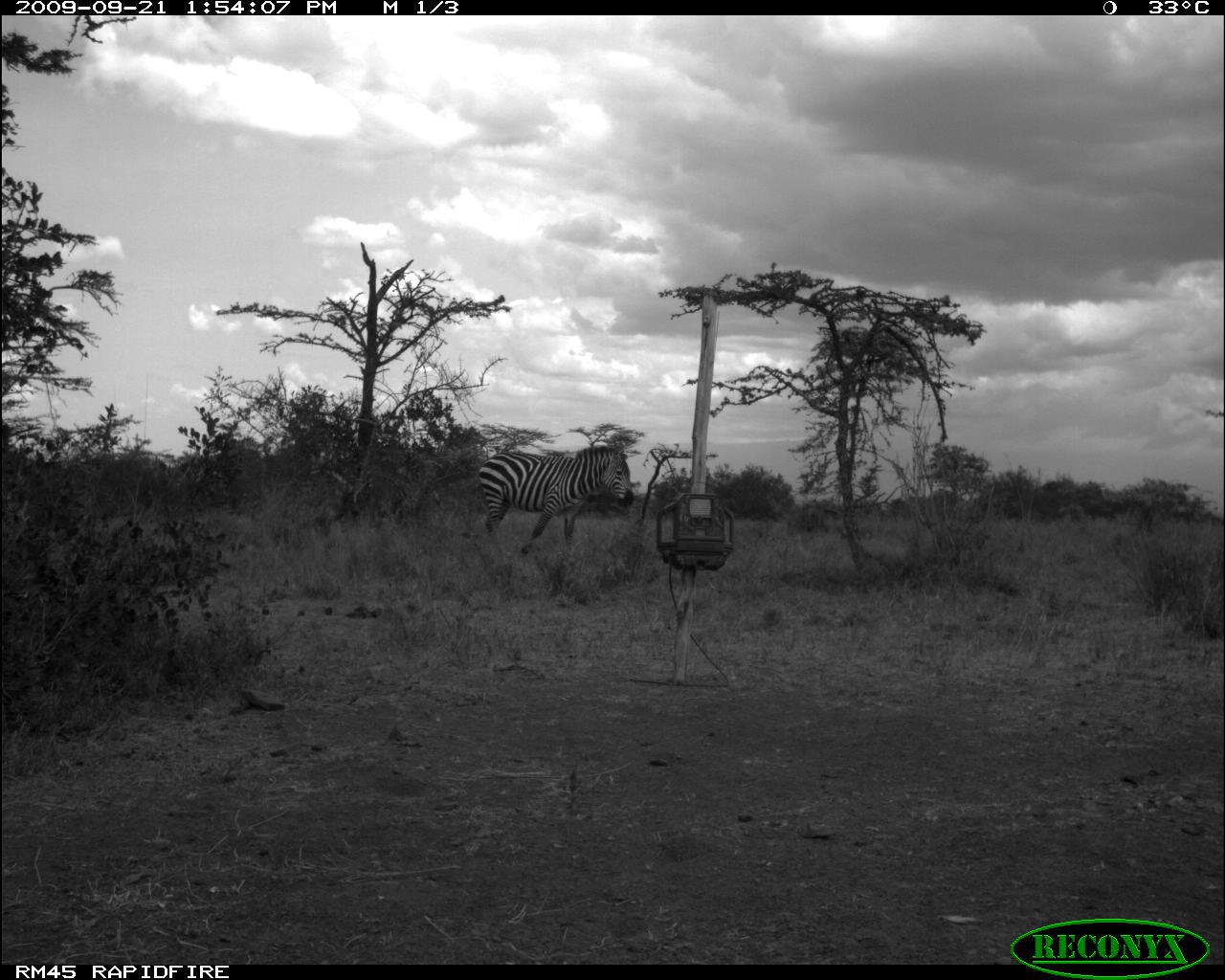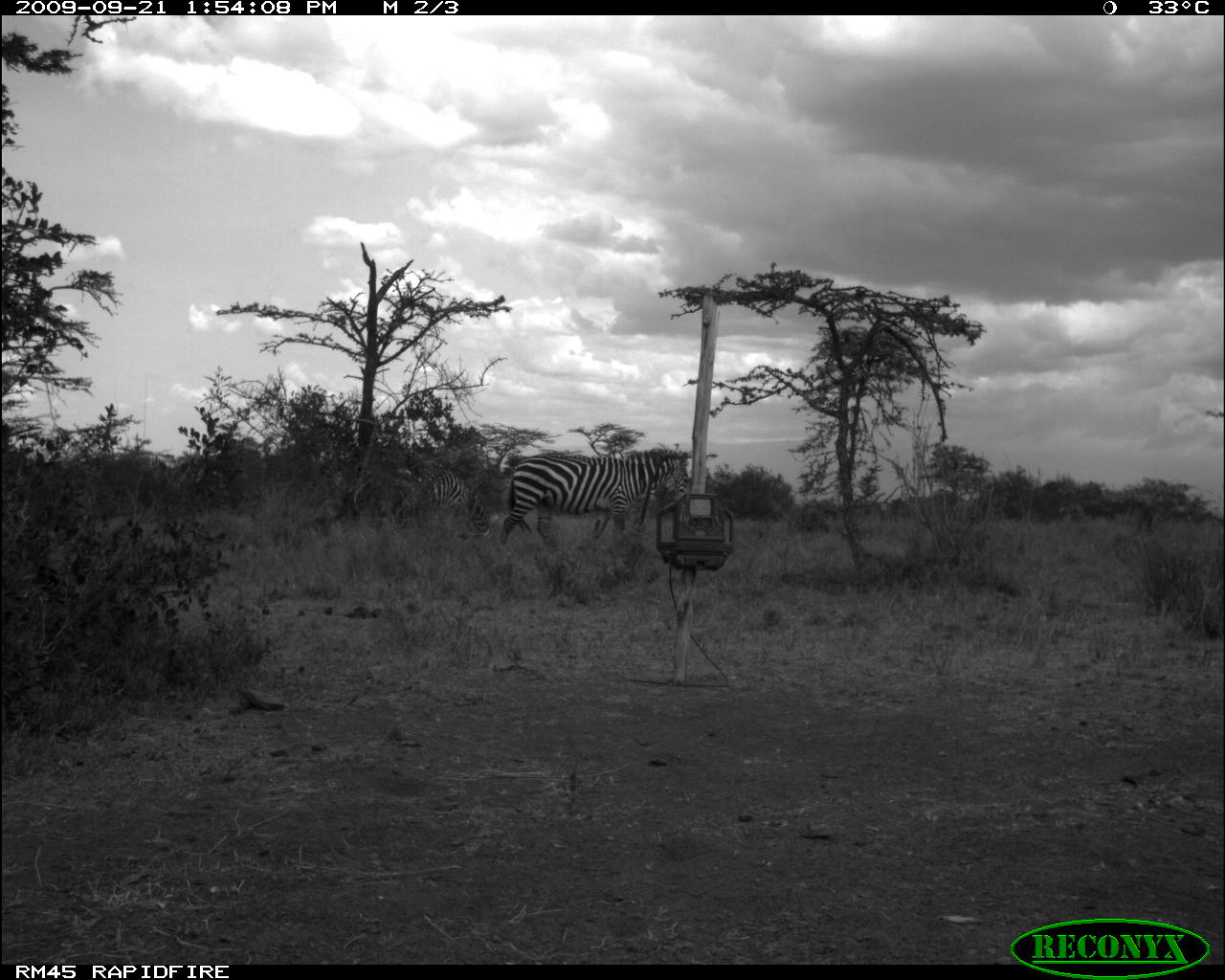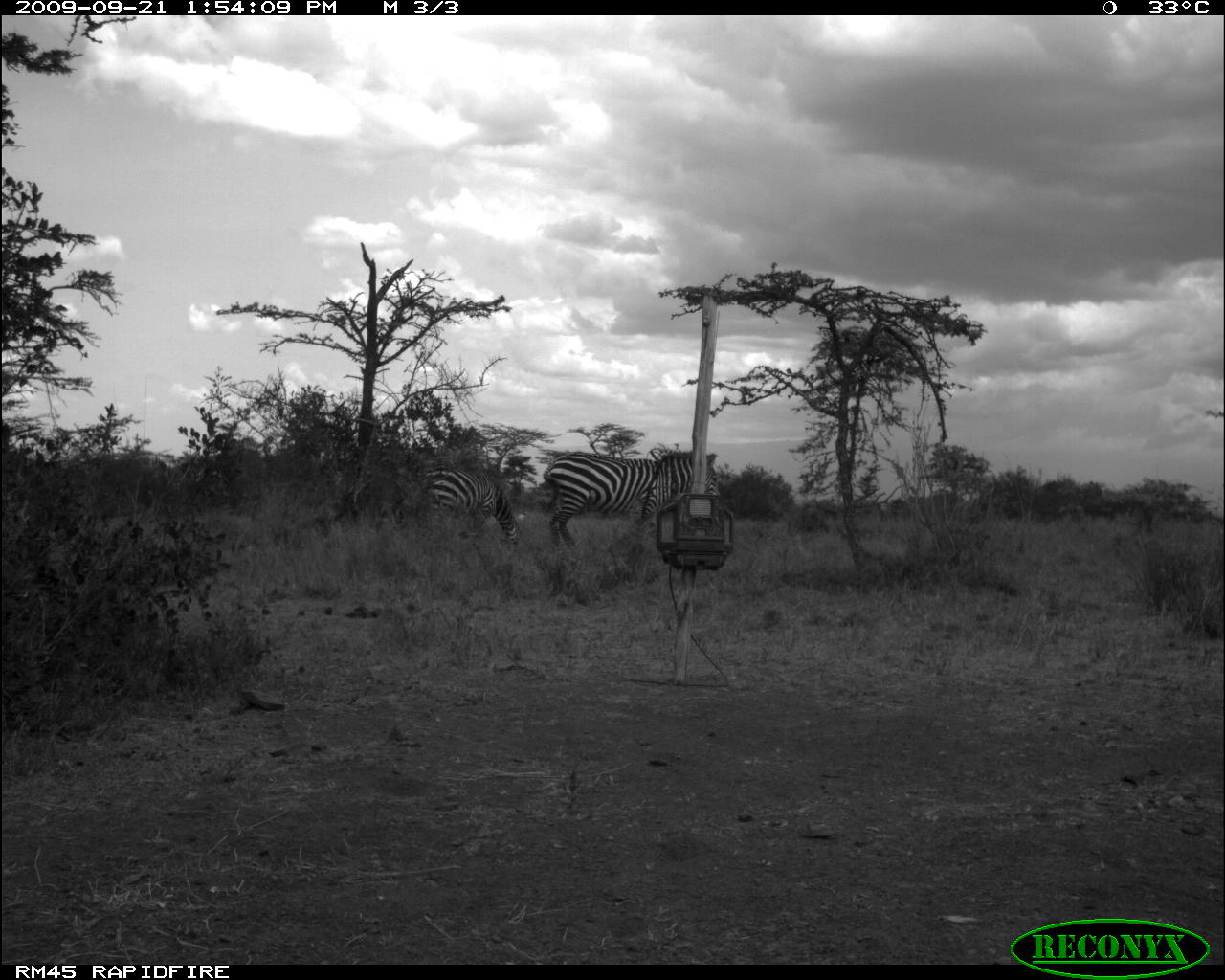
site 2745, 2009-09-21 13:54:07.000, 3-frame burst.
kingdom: Animalia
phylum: Chordata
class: Mammalia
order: Perissodactyla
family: Equidae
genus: Equus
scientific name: Equus quagga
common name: plains zebra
Equus quagga (plains zebra), count 1.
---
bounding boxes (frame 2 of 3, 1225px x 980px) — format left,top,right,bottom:
equus quagga: 498,446,692,552; 385,455,491,541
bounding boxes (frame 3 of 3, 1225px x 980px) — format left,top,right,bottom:
equus quagga: 539,450,722,559; 419,466,520,548